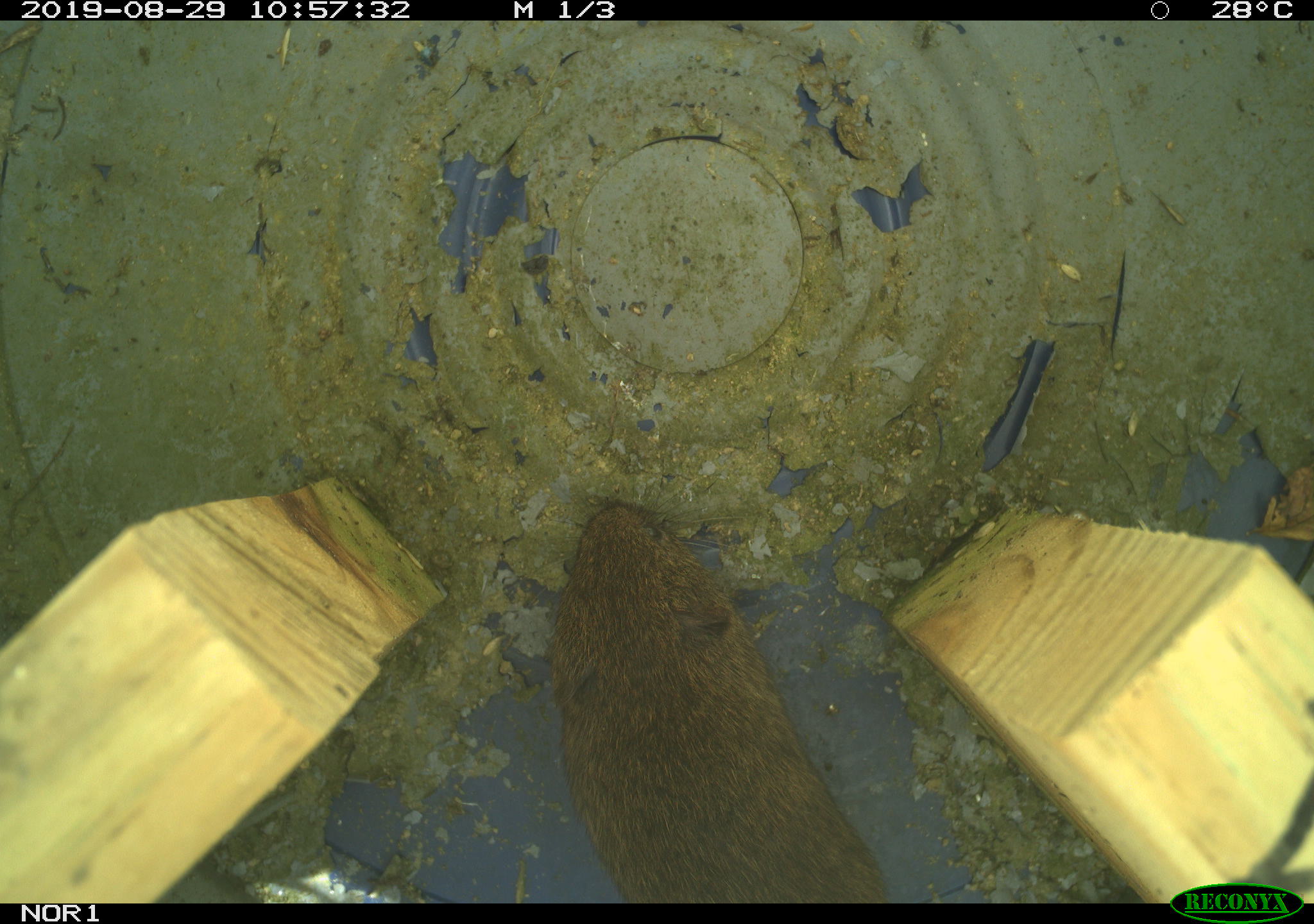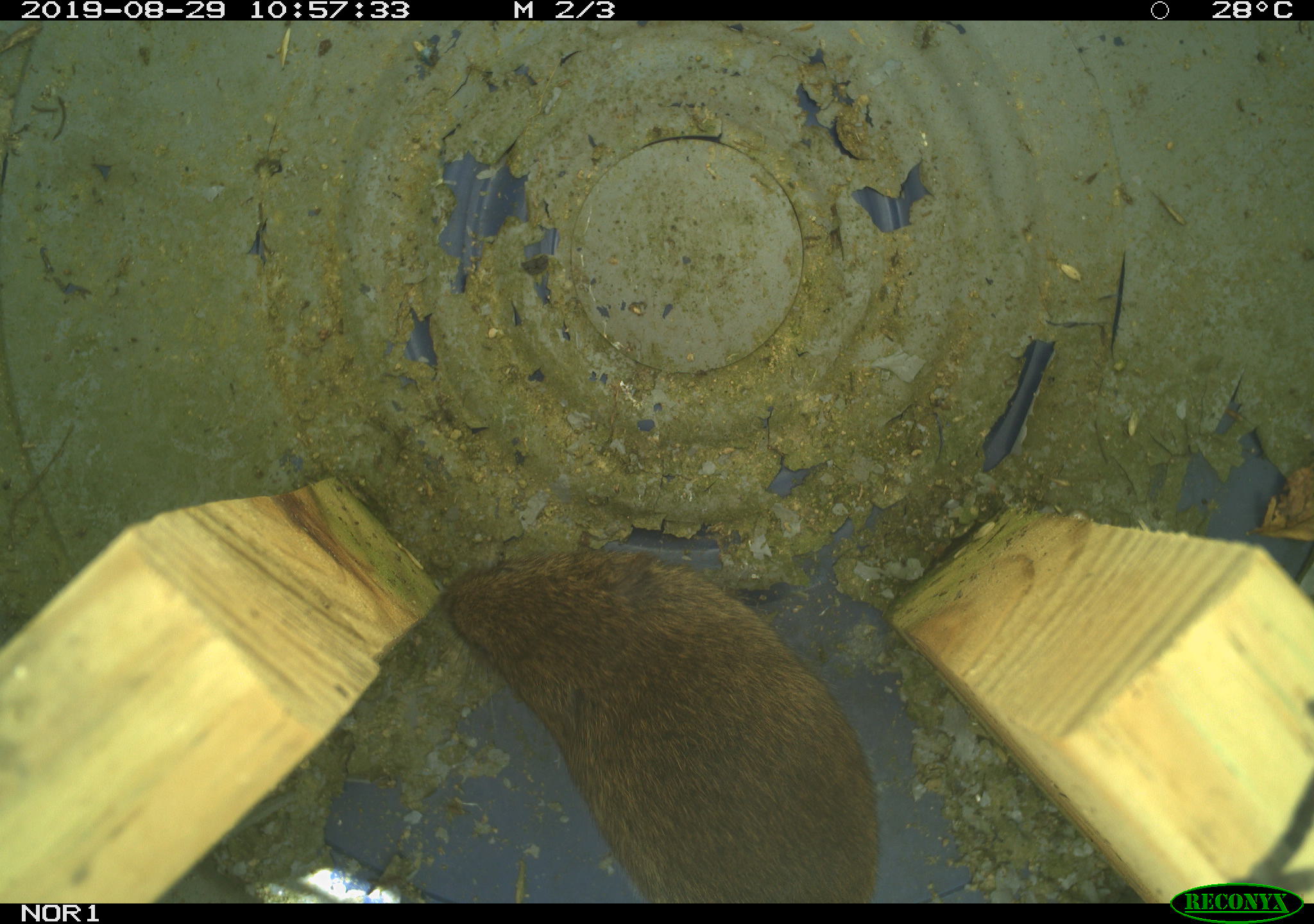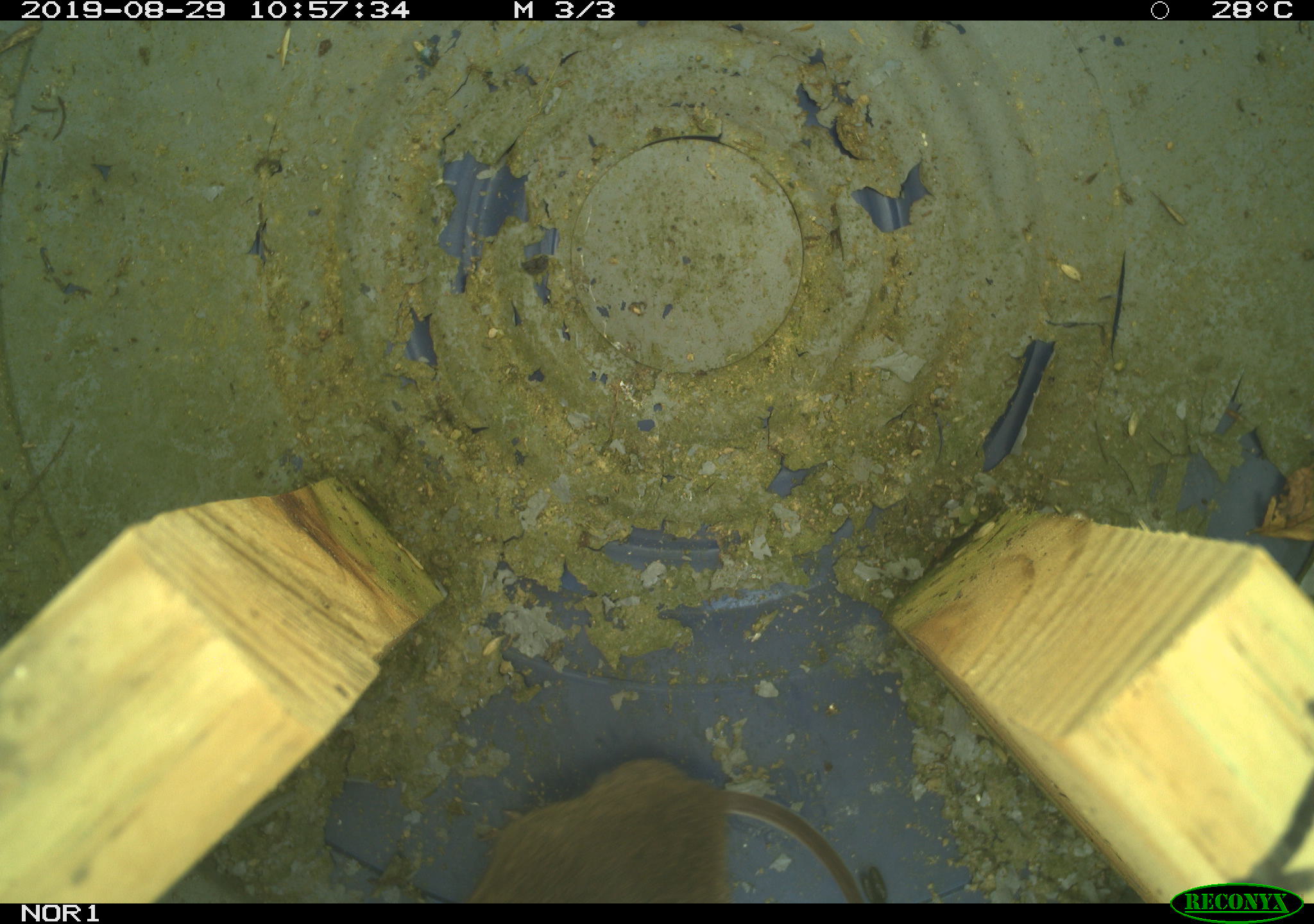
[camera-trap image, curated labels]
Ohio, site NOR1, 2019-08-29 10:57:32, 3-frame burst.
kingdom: Animalia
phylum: Chordata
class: Mammalia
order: Rodentia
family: Cricetidae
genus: Microtus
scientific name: Microtus pennsylvanicus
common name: meadow vole